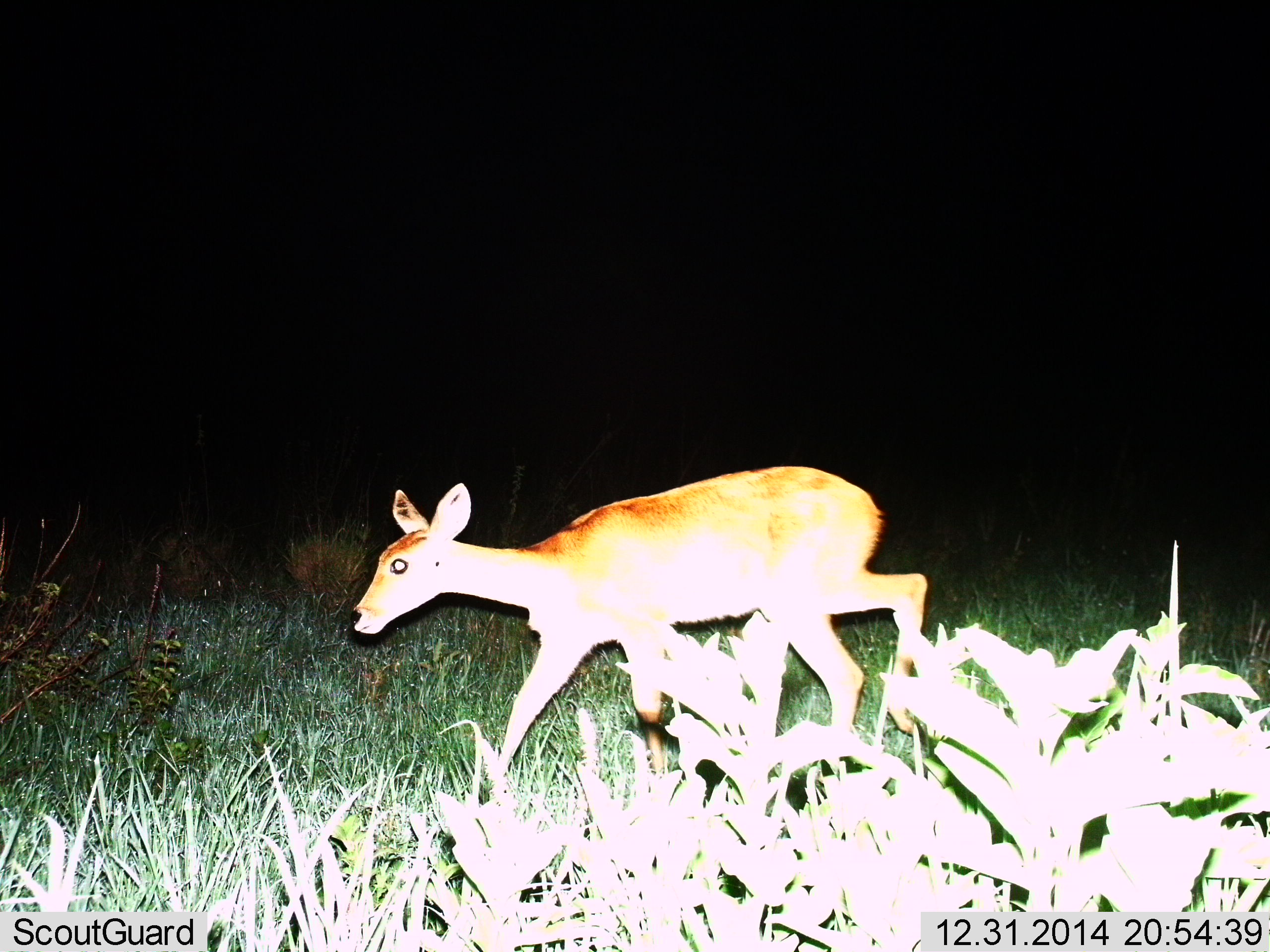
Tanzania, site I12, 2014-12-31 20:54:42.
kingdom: Animalia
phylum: Chordata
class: Mammalia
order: Artiodactyla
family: Bovidae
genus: Redunca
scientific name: Redunca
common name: reedbuck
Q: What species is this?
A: Reedbuck (Redunca).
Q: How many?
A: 1.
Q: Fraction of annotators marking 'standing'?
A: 0%.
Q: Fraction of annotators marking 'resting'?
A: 0%.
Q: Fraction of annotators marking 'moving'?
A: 100%.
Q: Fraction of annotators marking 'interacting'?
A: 0%.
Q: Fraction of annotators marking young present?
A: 0%.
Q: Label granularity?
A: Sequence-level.